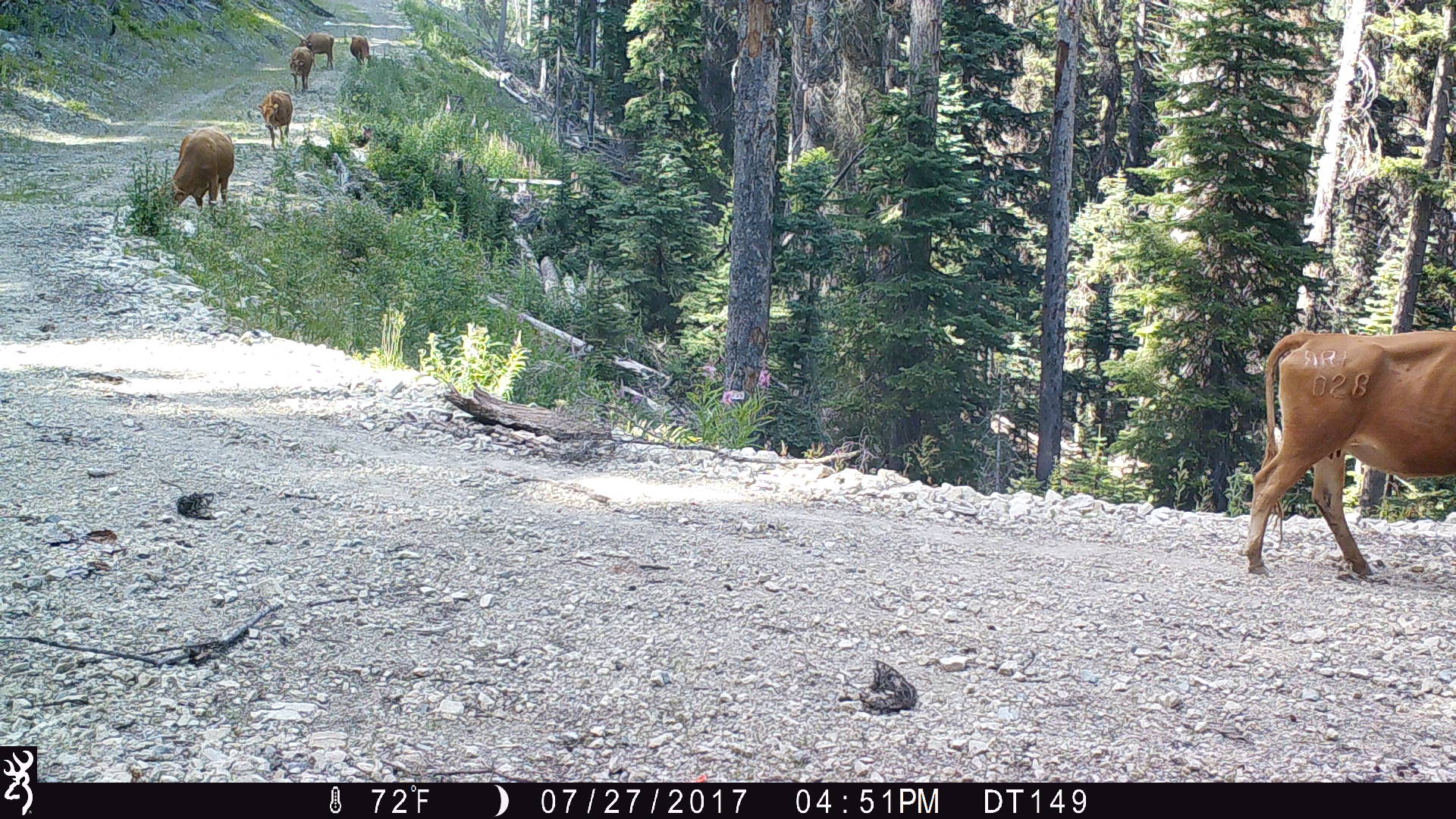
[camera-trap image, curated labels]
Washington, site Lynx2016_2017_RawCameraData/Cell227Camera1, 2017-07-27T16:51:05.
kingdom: Animalia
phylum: Chordata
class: Mammalia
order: Artiodactyla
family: Bovidae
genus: Bos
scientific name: Bos taurus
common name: domestic cattle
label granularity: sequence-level